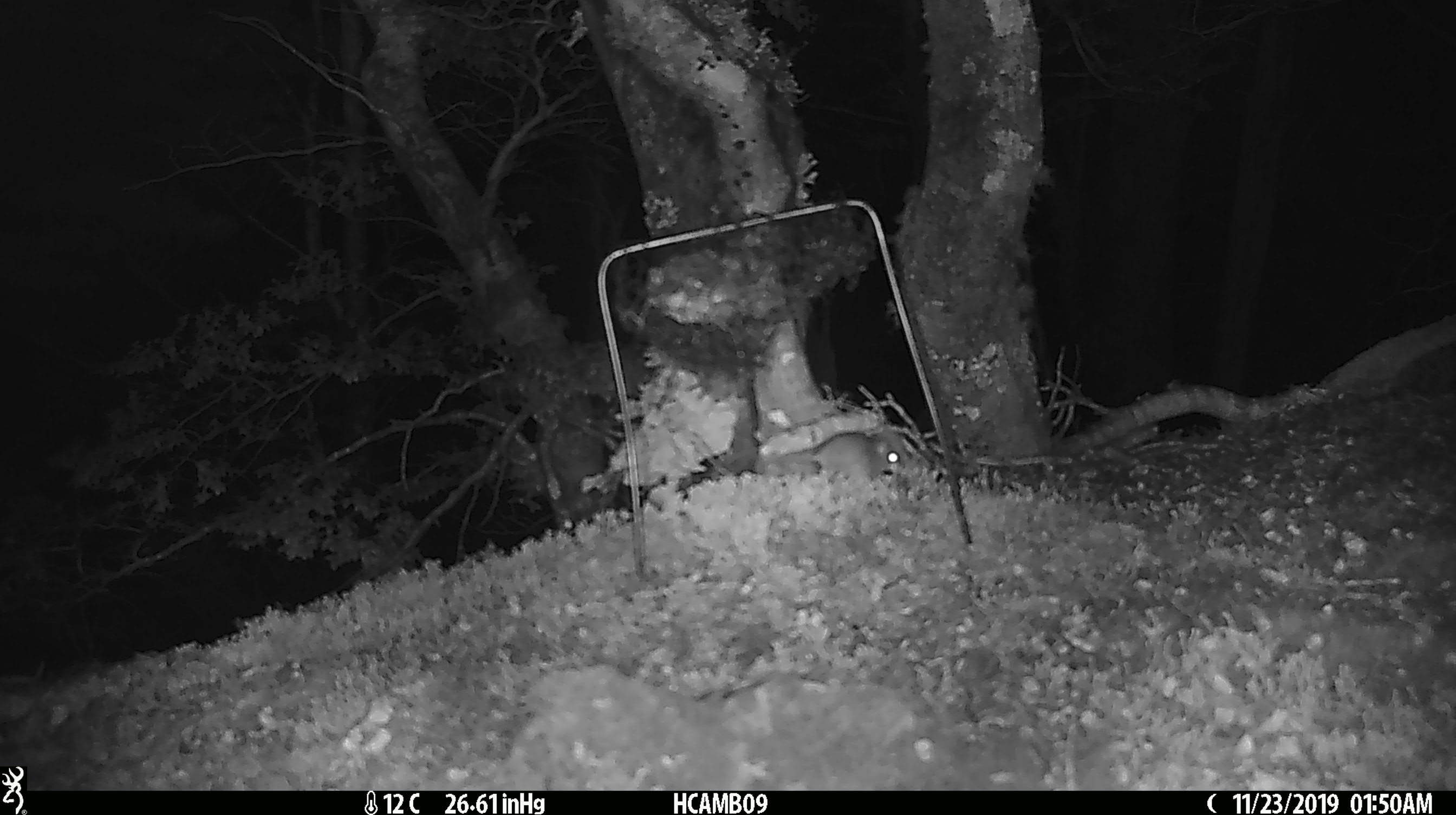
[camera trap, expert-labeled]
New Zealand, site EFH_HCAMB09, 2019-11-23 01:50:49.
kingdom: Animalia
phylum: Chordata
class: Mammalia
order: Rodentia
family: Muridae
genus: Mus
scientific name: Mus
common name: mouse